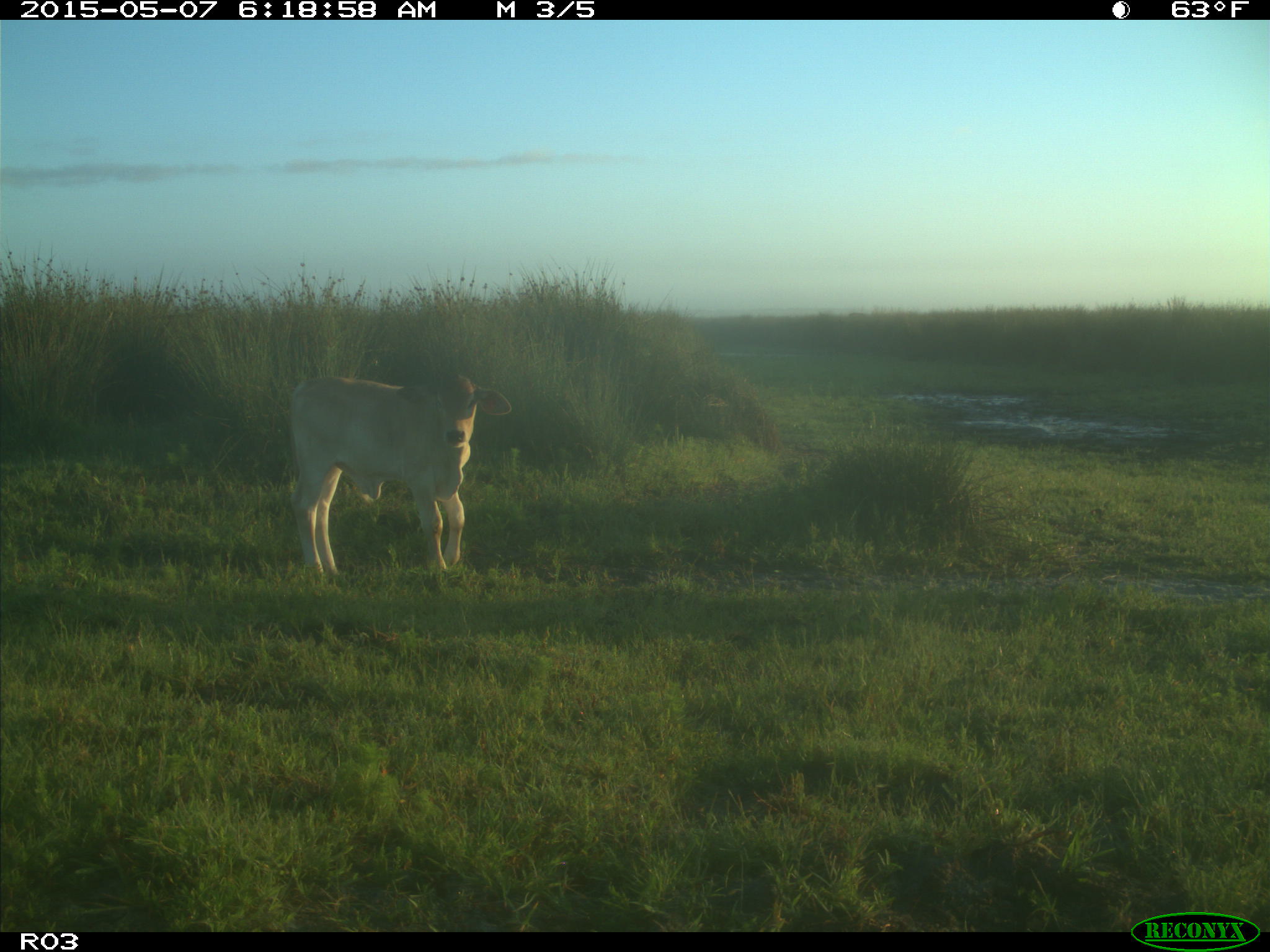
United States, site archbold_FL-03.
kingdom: Animalia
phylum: Chordata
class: Mammalia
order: Artiodactyla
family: Bovidae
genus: Bos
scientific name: Bos taurus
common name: domestic cow